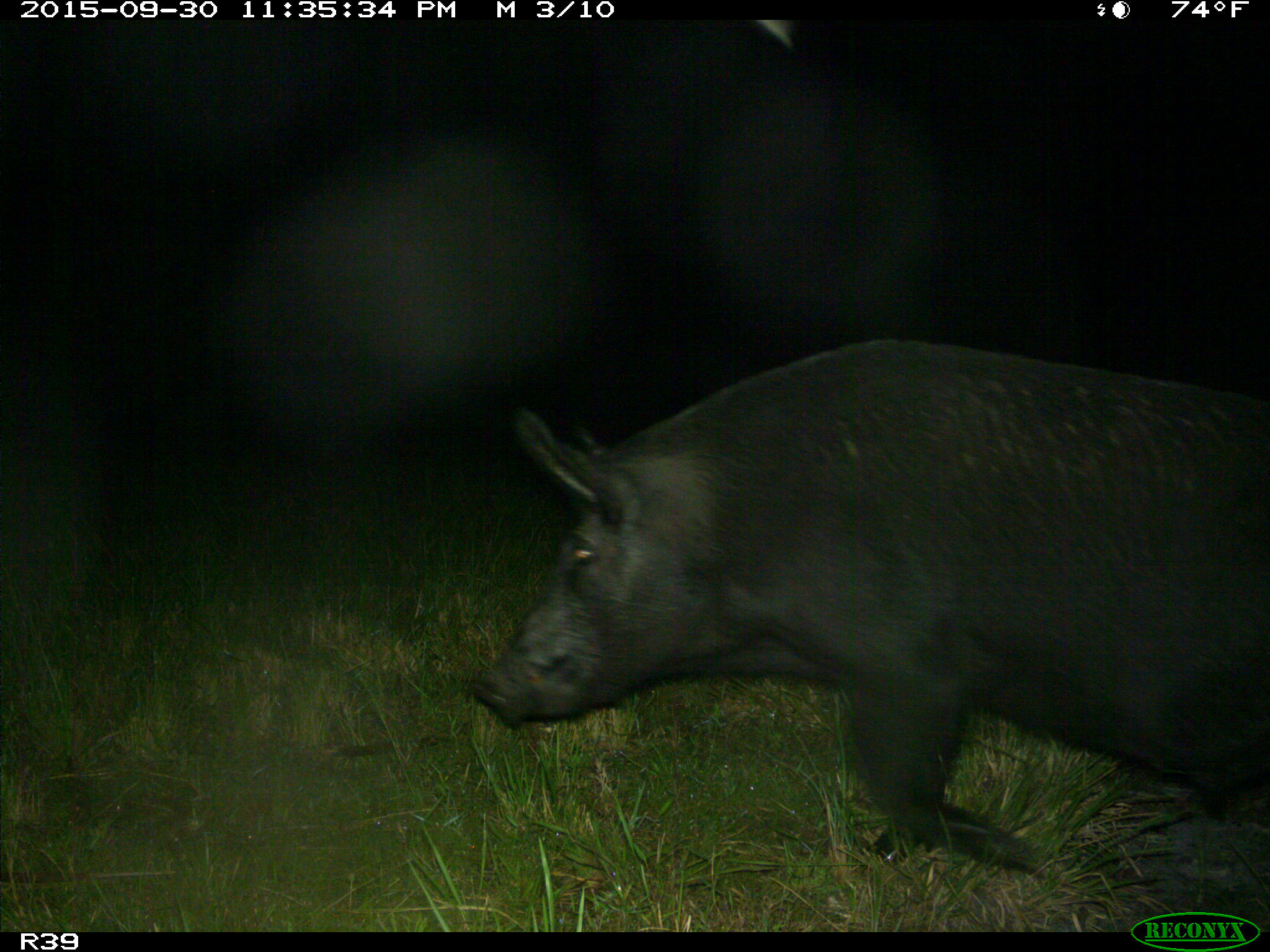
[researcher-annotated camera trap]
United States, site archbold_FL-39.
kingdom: Animalia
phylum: Chordata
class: Mammalia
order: Artiodactyla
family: Suidae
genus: Sus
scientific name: Sus scrofa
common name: wild boar